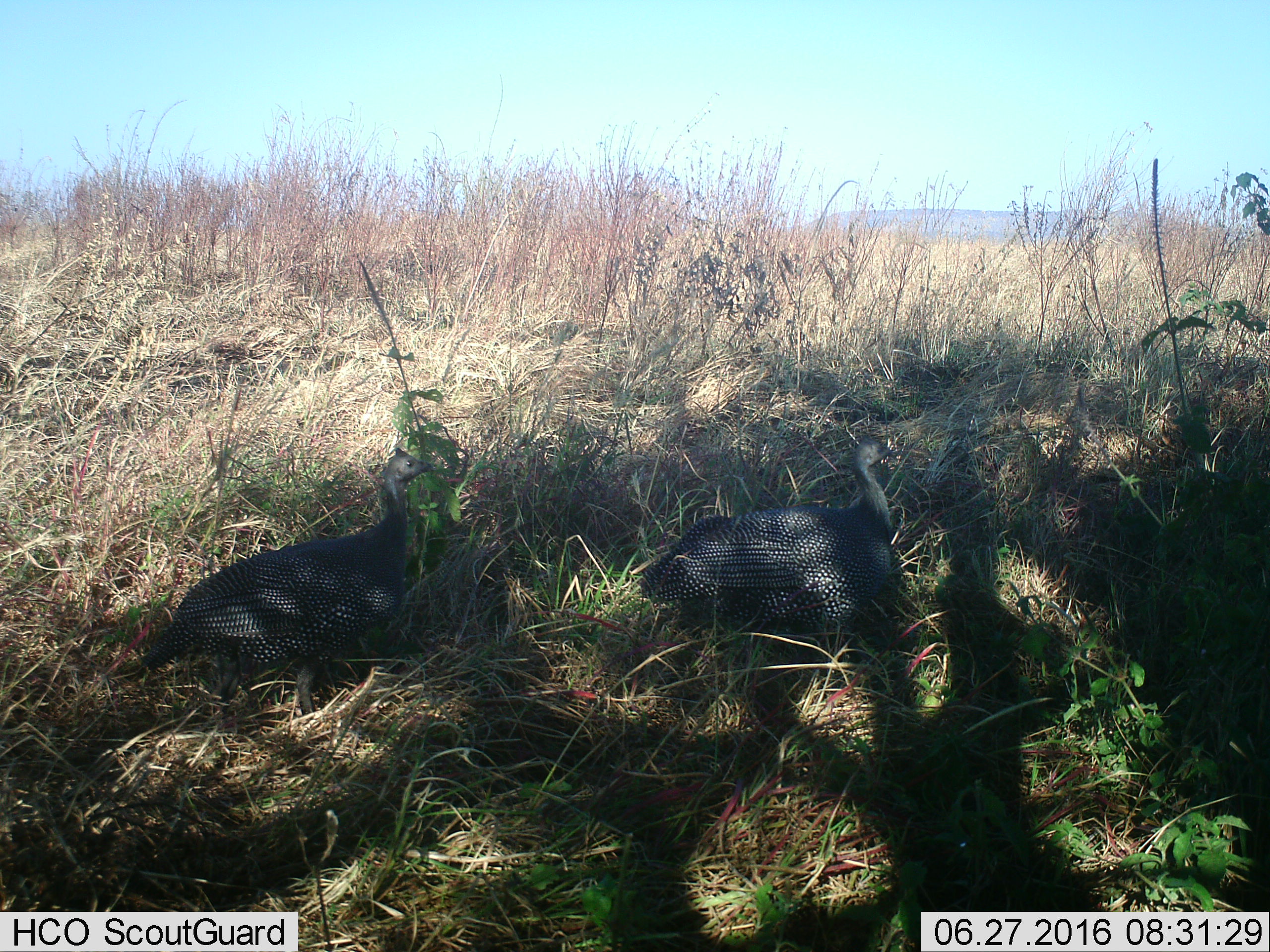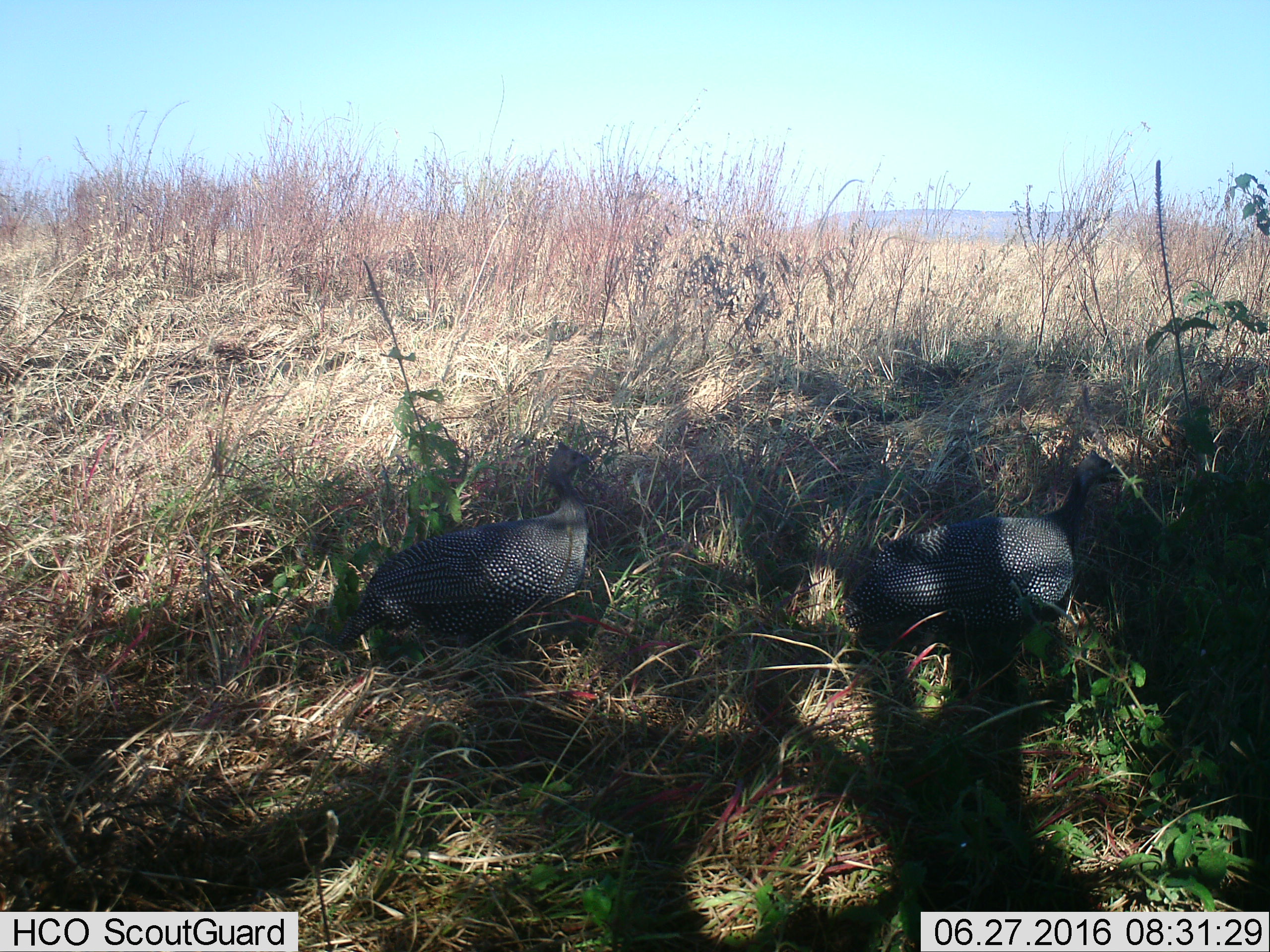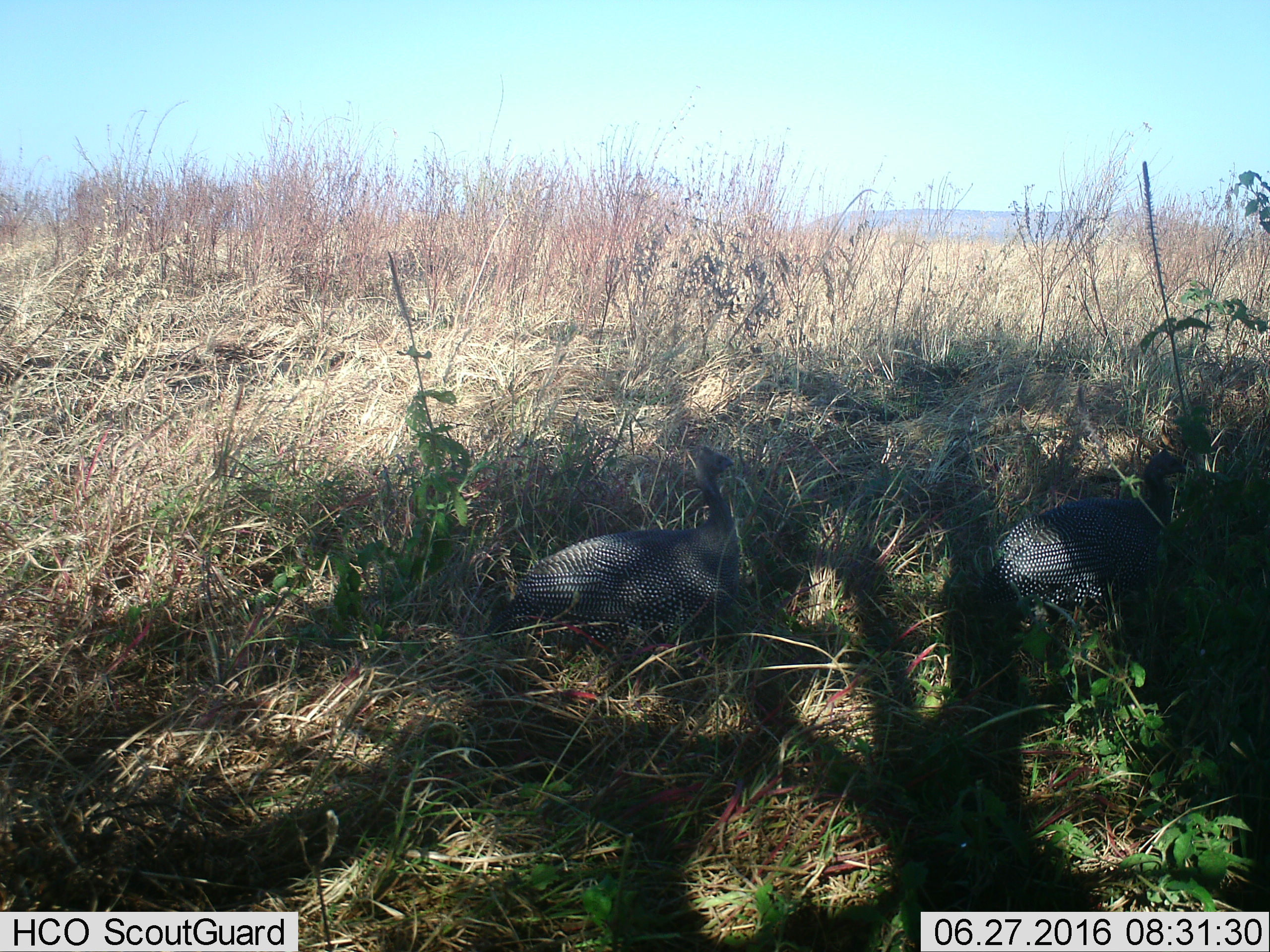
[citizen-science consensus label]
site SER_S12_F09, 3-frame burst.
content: unidentified animal